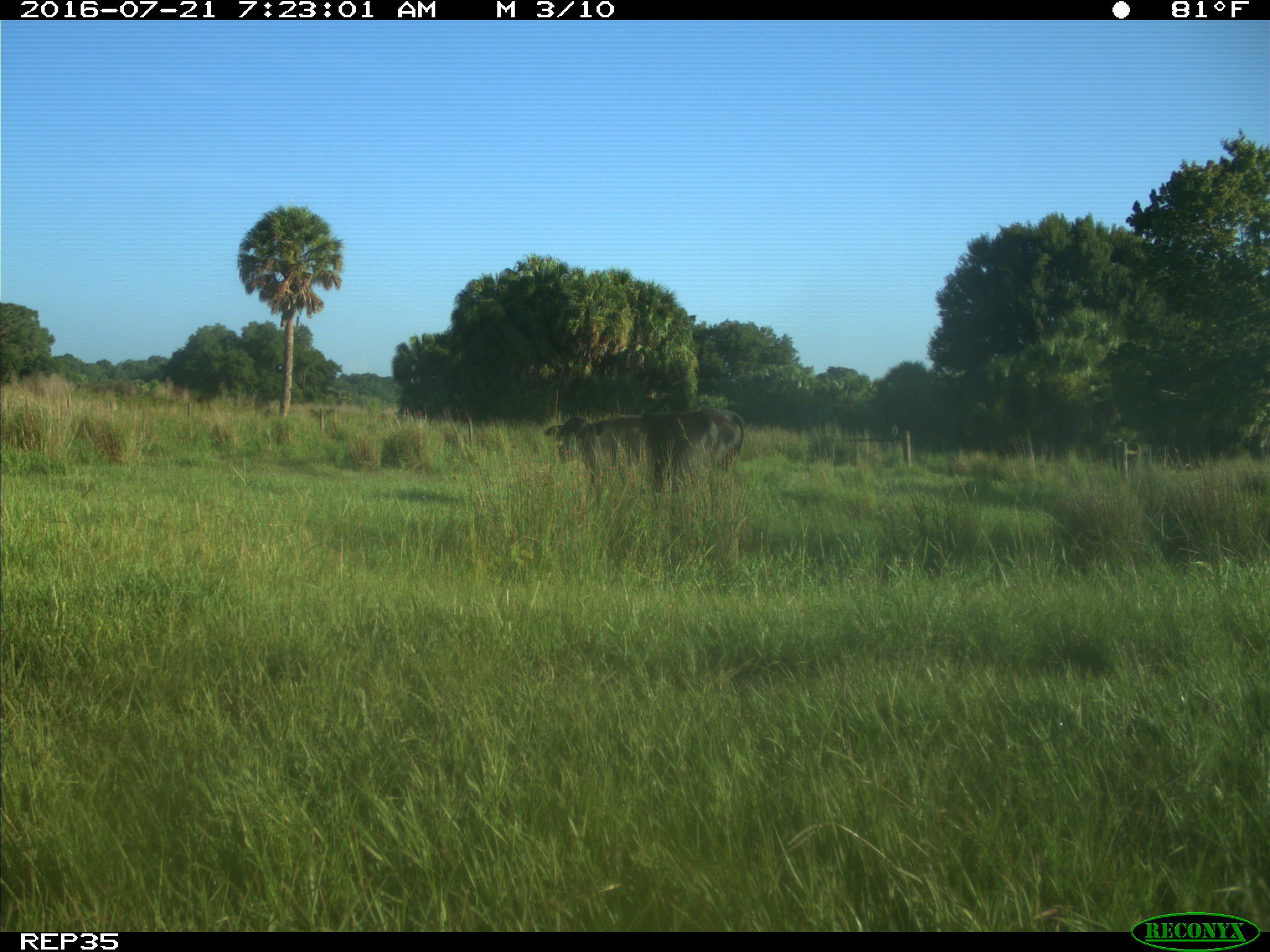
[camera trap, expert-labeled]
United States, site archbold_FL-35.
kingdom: Animalia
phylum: Chordata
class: Mammalia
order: Artiodactyla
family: Bovidae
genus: Bos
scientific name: Bos taurus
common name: domestic cow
Bos taurus (domestic cow).